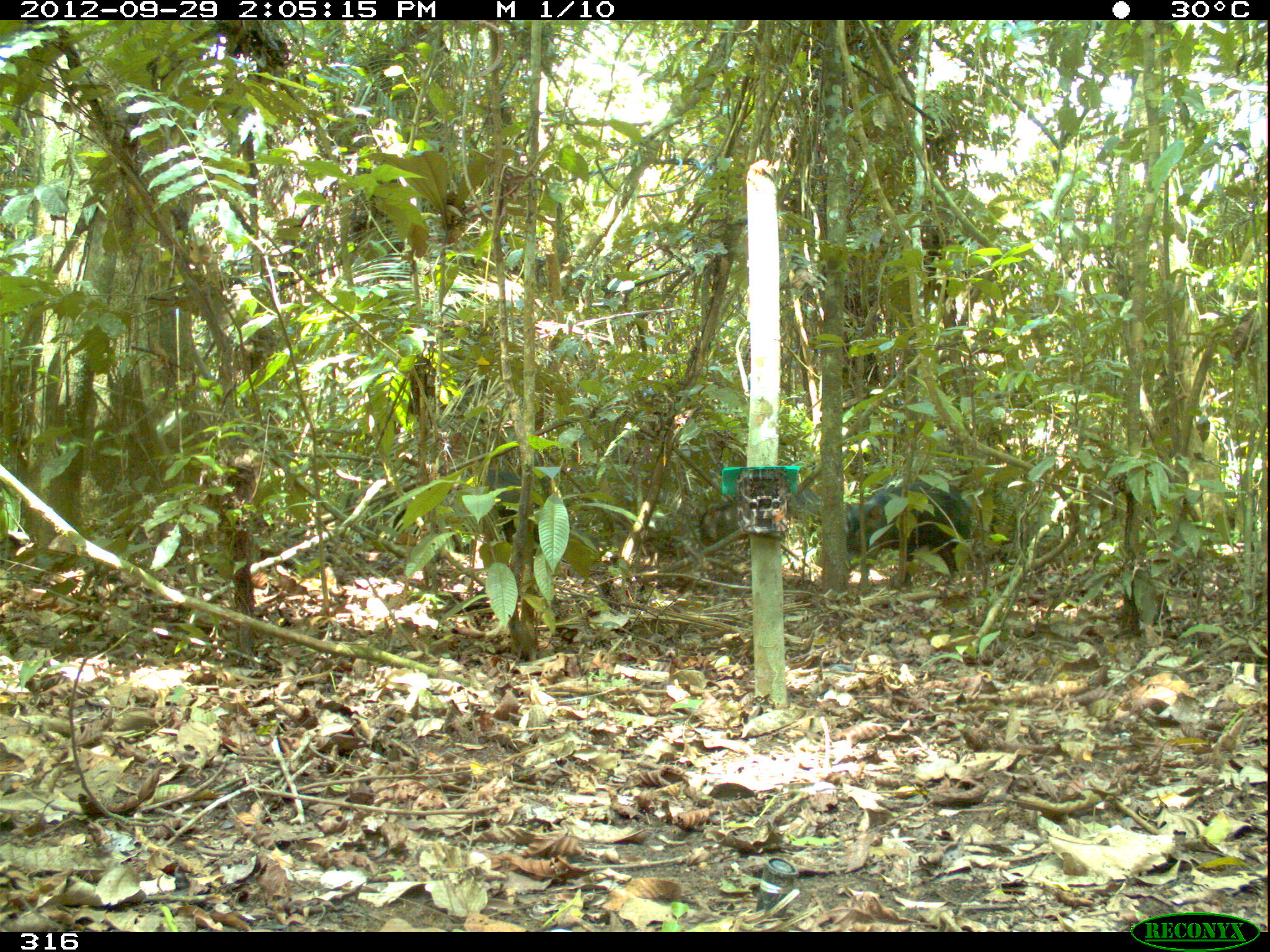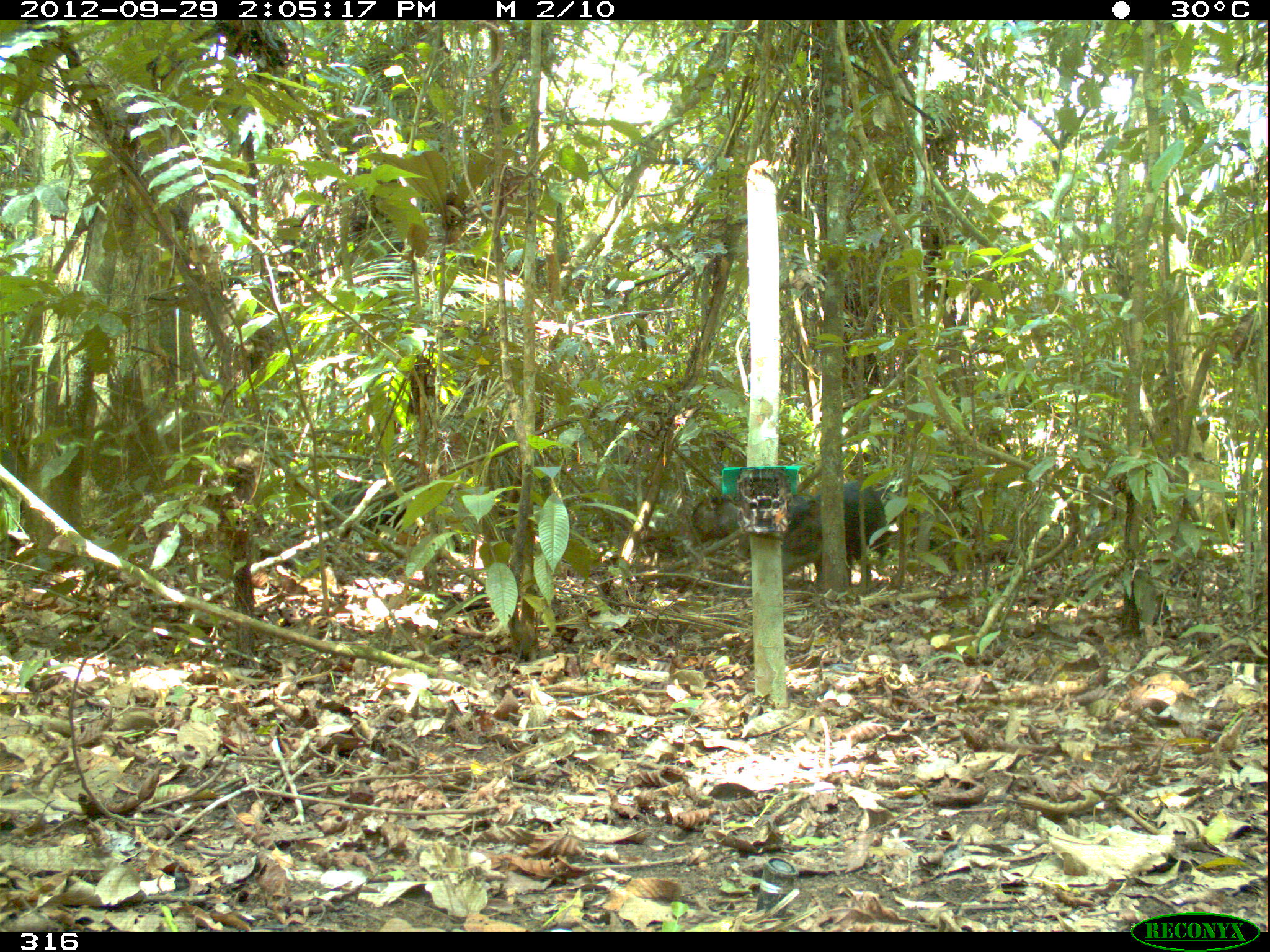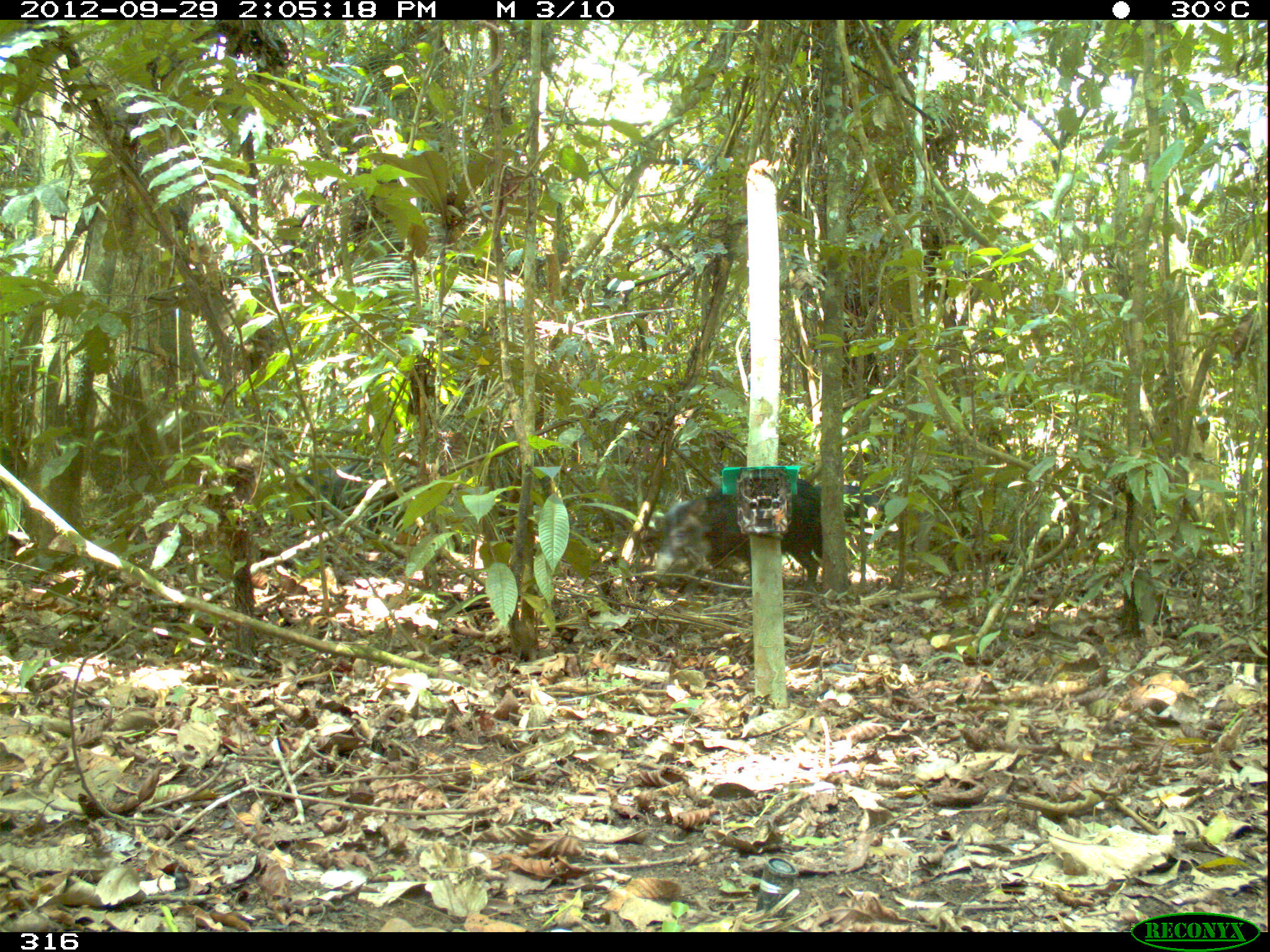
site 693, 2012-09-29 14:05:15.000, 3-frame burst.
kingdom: Animalia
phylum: Chordata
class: Mammalia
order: Artiodactyla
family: Tayassuidae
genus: Tayassu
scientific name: Tayassu pecari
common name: white-lipped peccary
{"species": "Tayassu pecari (white-lipped peccary)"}